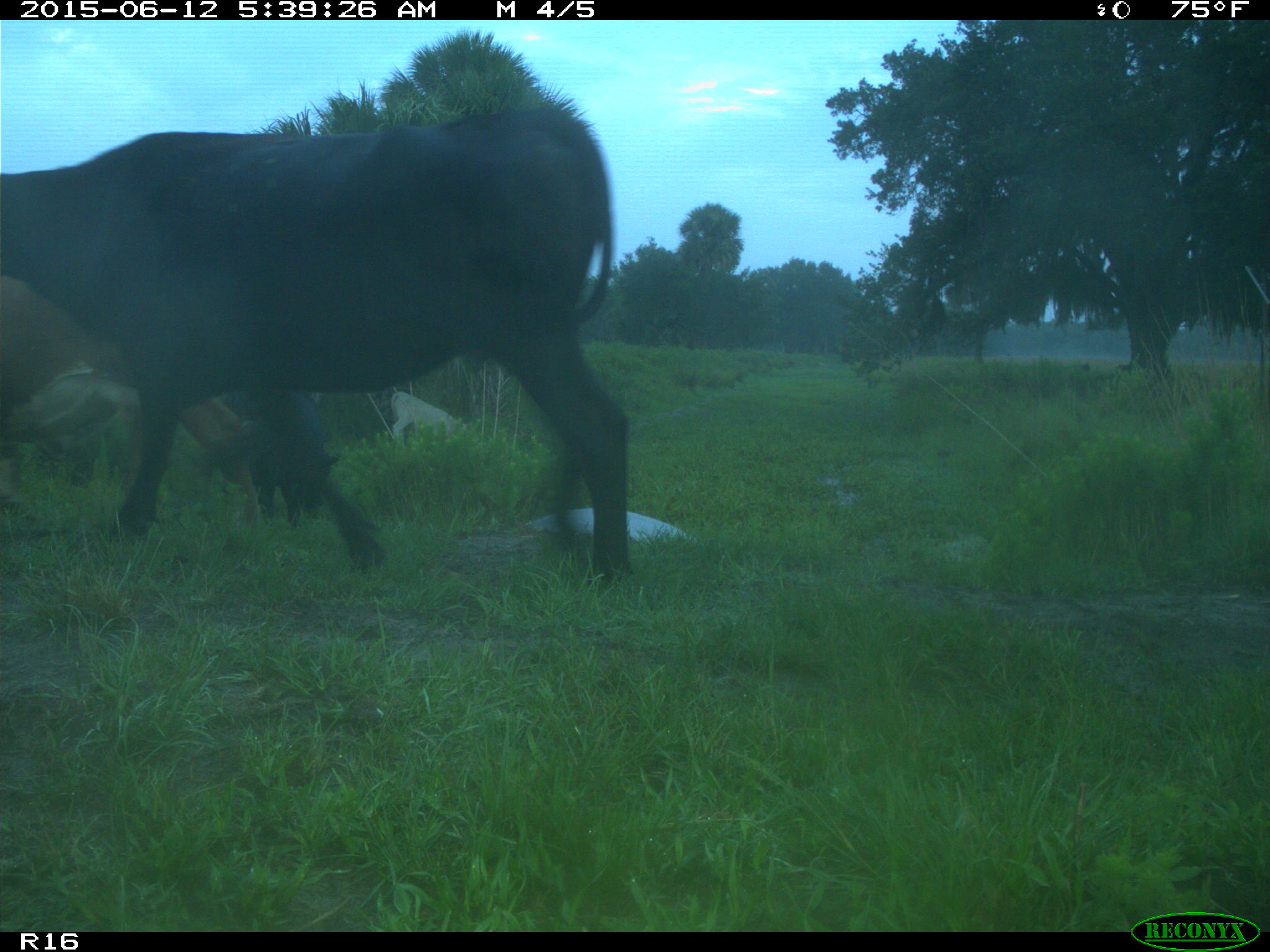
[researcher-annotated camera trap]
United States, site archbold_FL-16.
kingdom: Animalia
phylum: Chordata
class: Mammalia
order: Artiodactyla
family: Bovidae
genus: Bos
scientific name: Bos taurus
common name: domestic cow